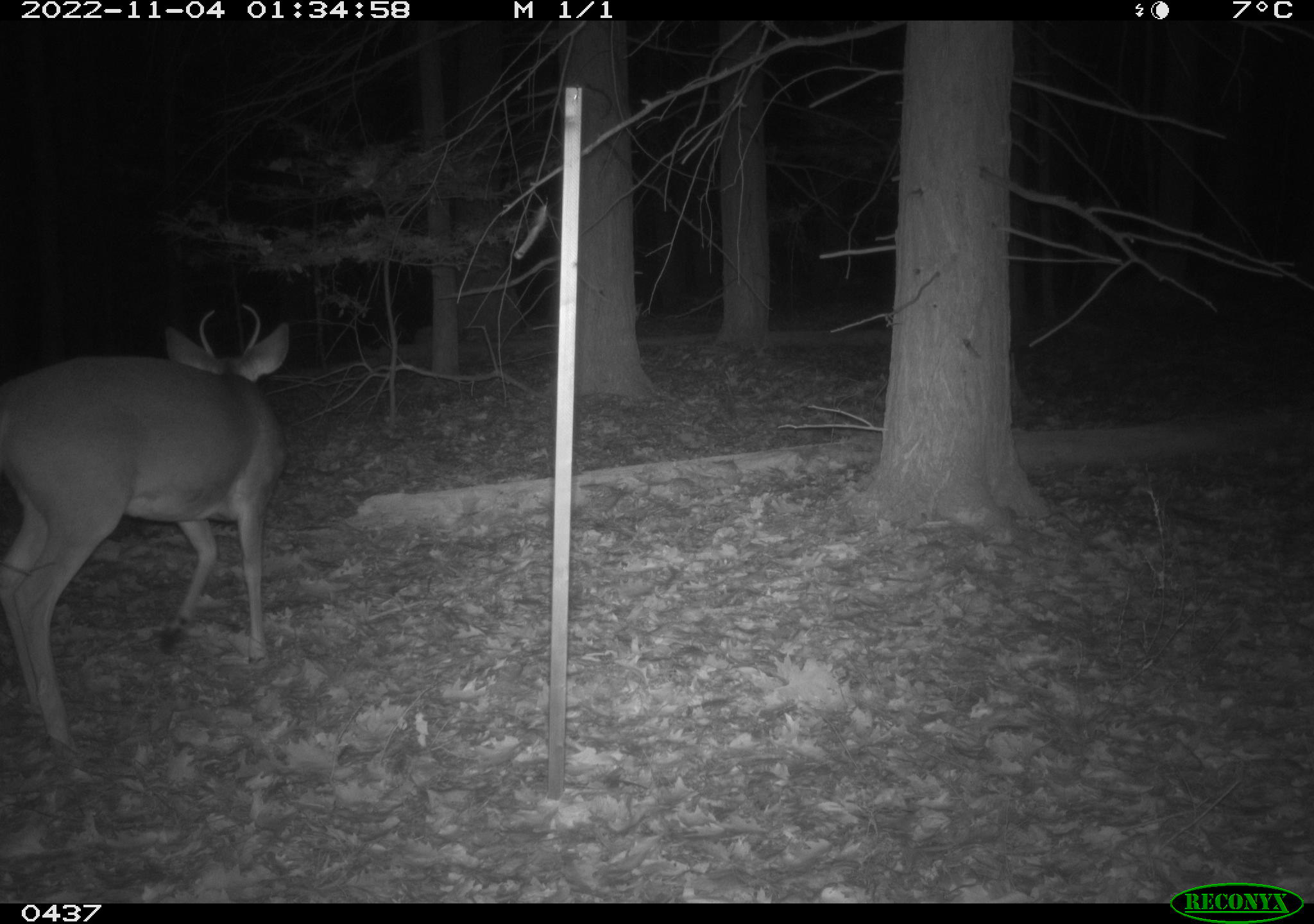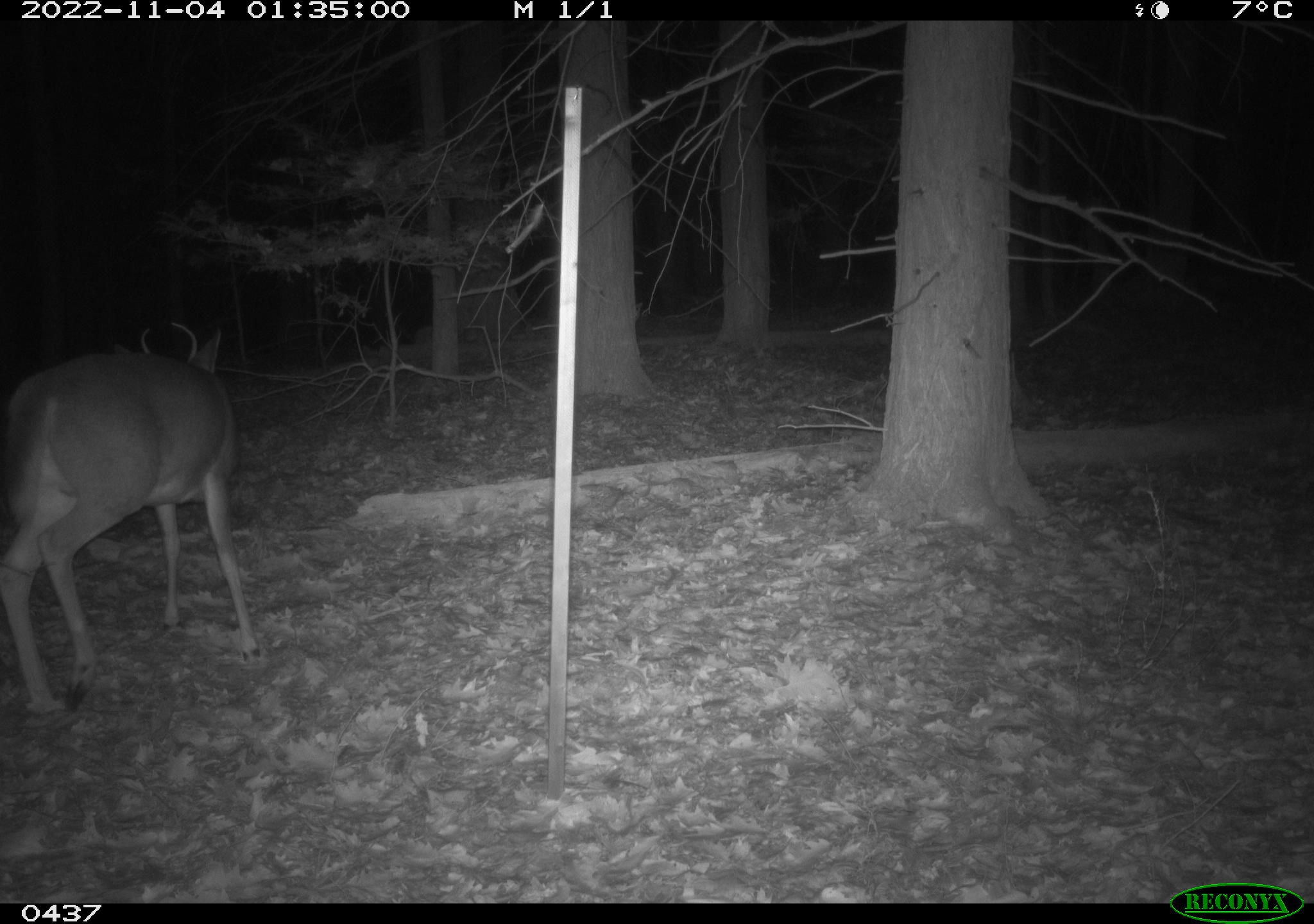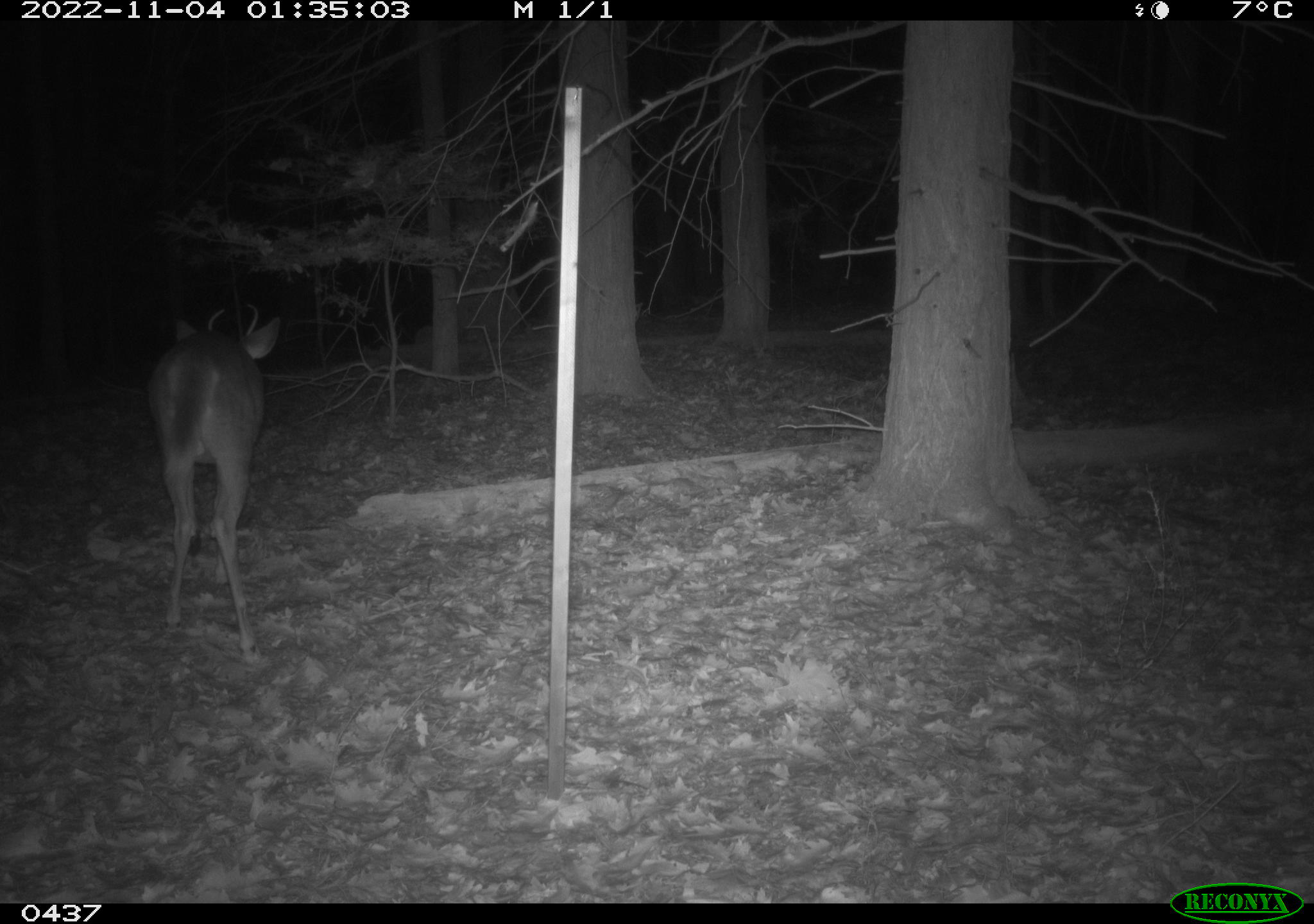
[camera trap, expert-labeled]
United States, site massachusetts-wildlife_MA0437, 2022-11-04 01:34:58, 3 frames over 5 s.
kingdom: Animalia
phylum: Chordata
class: Mammalia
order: Artiodactyla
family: Cervidae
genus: Odocoileus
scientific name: Odocoileus virginianus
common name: white-tailed deer